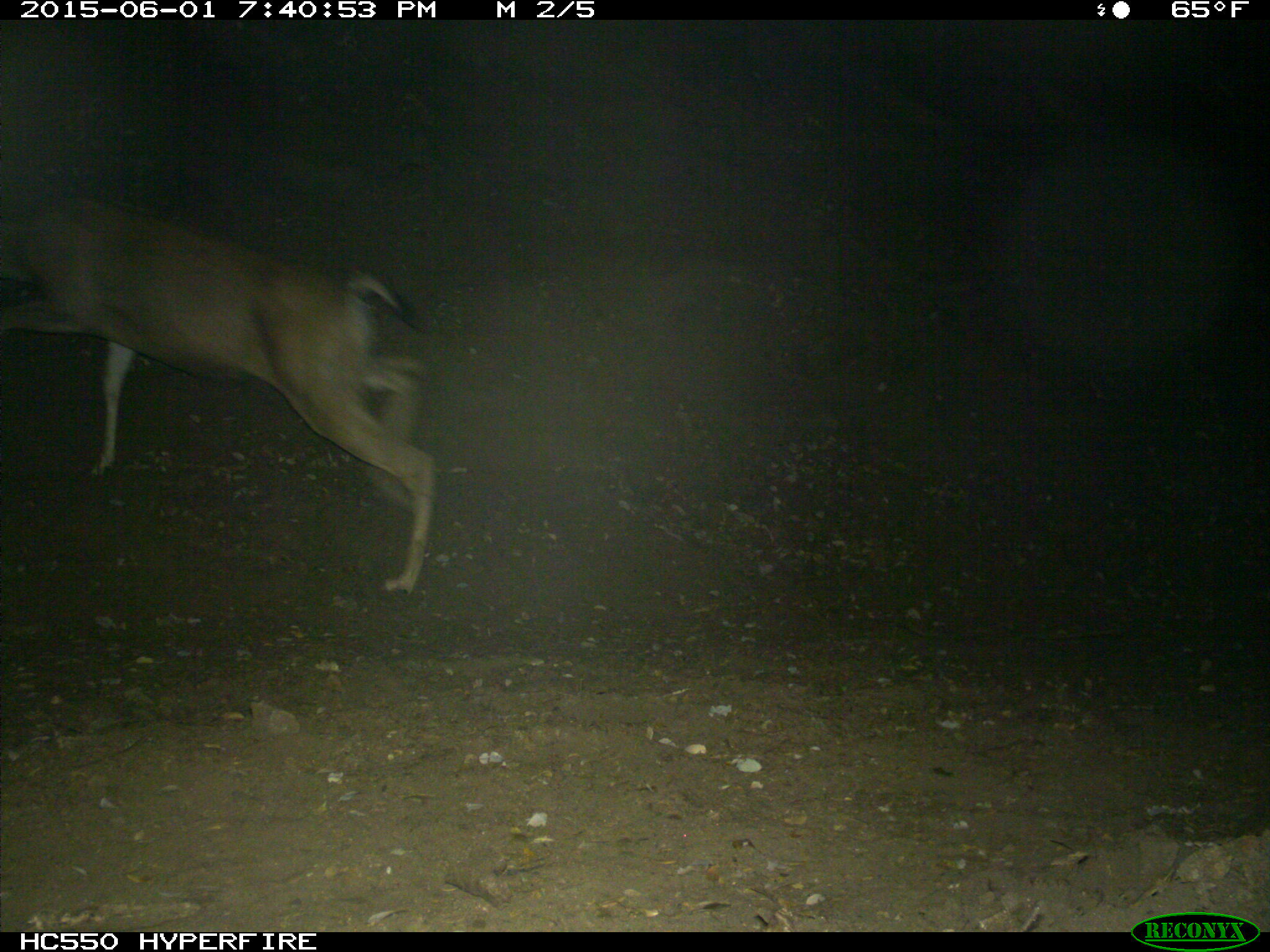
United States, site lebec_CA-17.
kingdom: Animalia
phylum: Chordata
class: Mammalia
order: Artiodactyla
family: Cervidae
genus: Odocoileus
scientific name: Odocoileus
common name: deer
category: unidentified deer